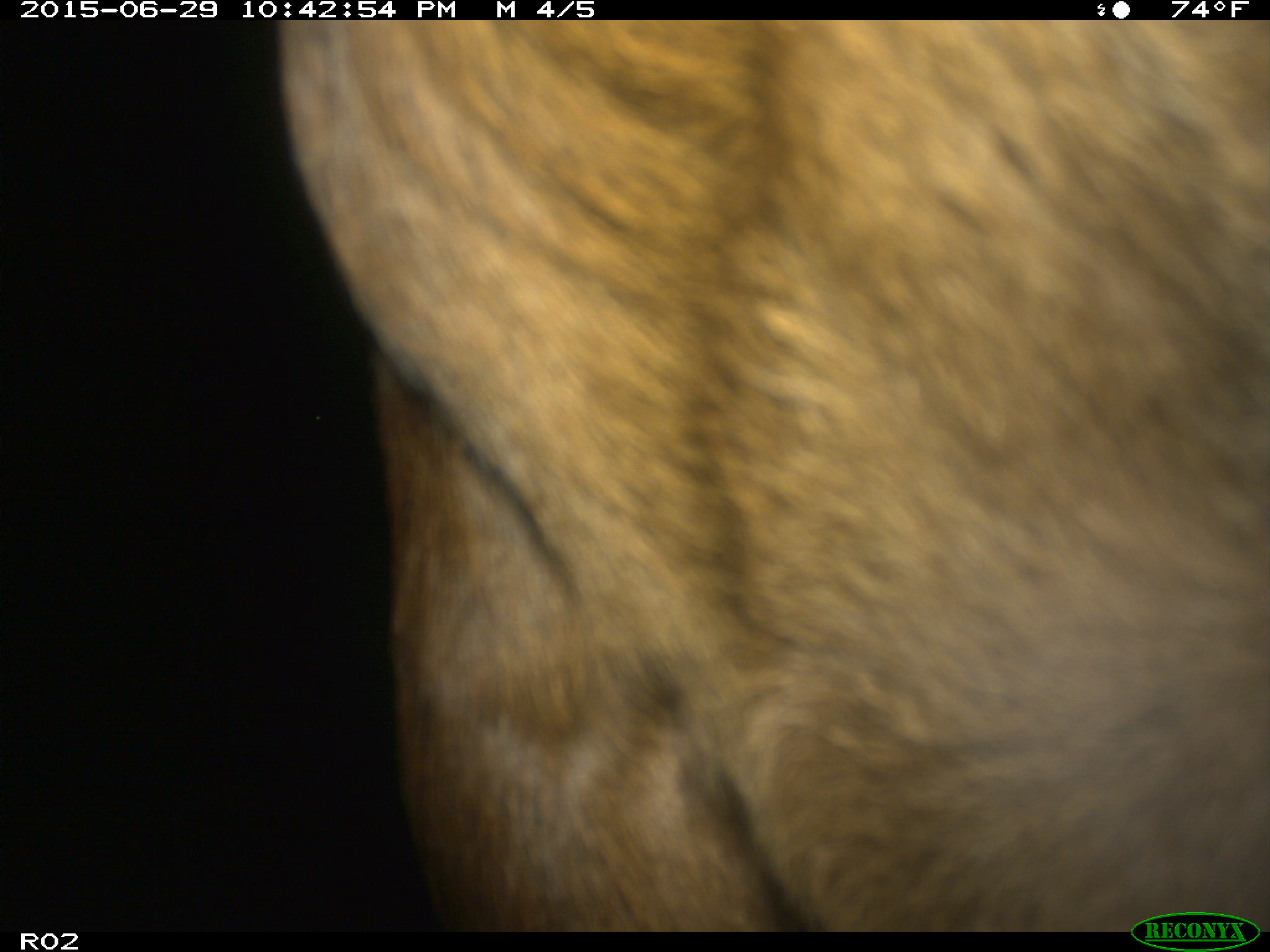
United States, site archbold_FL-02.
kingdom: Animalia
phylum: Chordata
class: Mammalia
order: Artiodactyla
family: Bovidae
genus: Bos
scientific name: Bos taurus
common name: domestic cow